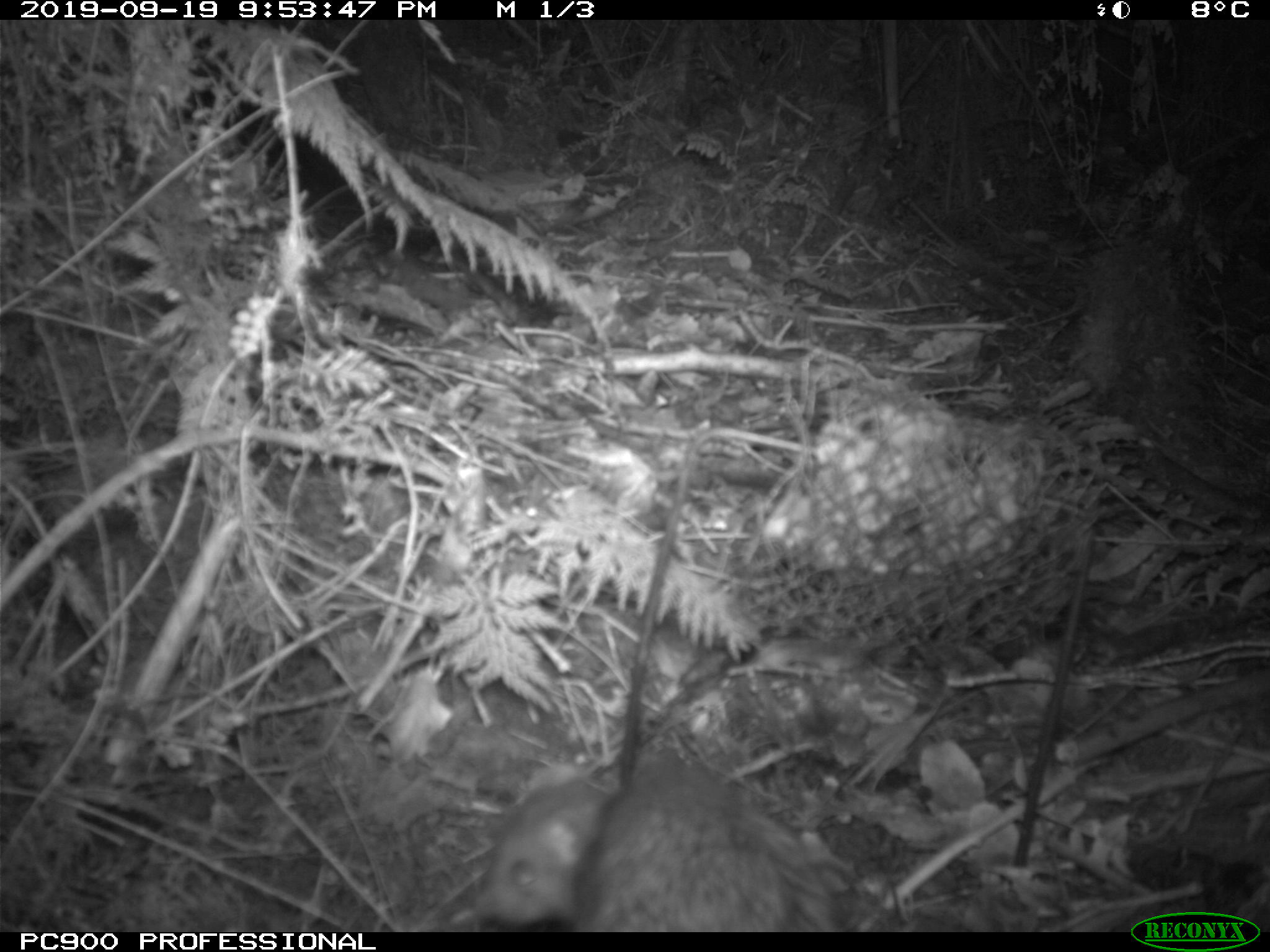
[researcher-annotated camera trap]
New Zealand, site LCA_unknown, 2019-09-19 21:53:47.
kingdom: Animalia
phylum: Chordata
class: Mammalia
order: Rodentia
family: Muridae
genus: Rattus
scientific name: Rattus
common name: rat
Rat (Rattus).